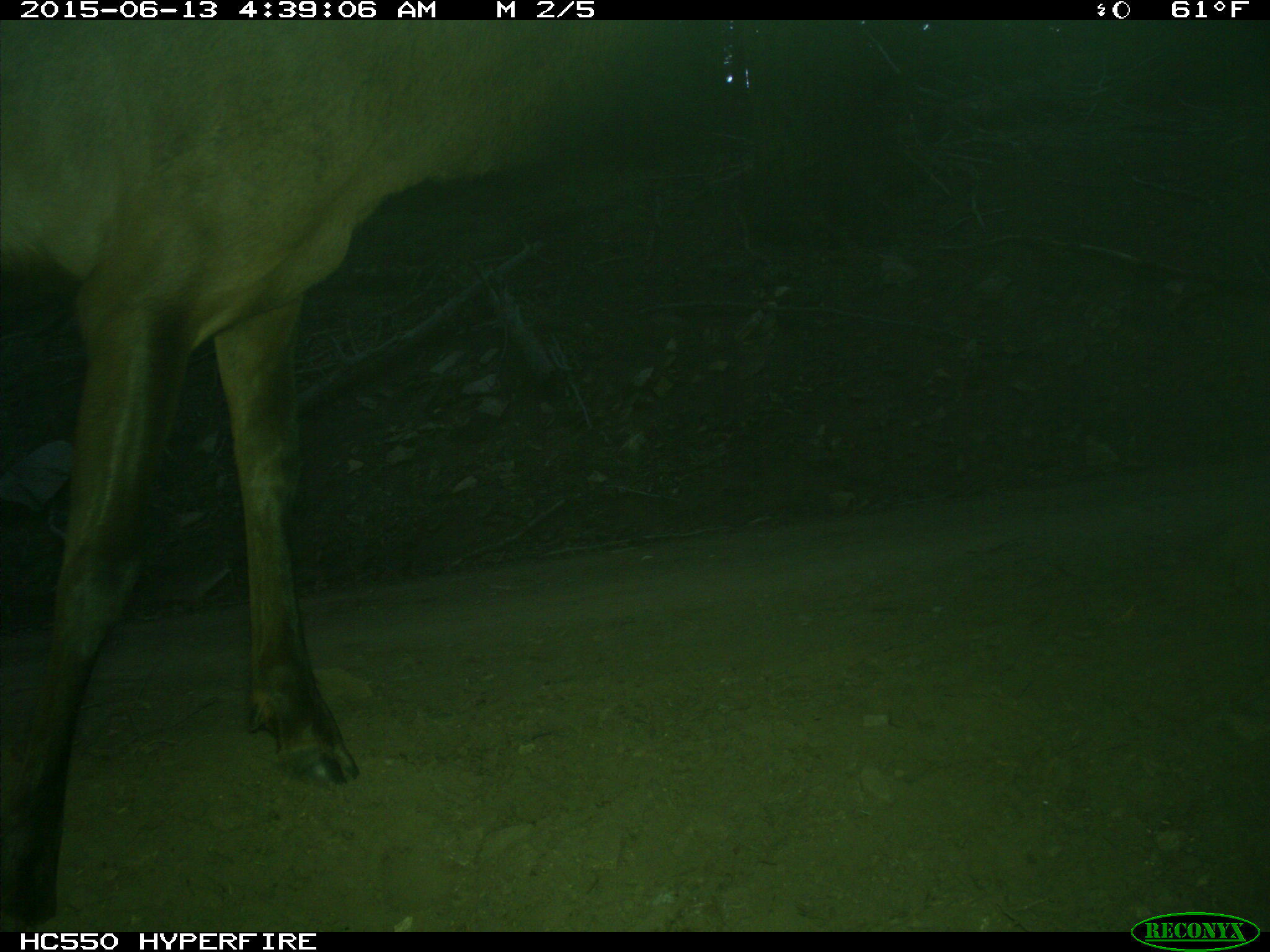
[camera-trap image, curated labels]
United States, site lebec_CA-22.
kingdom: Animalia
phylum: Chordata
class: Mammalia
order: Artiodactyla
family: Cervidae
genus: Cervus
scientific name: Cervus canadensis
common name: elk